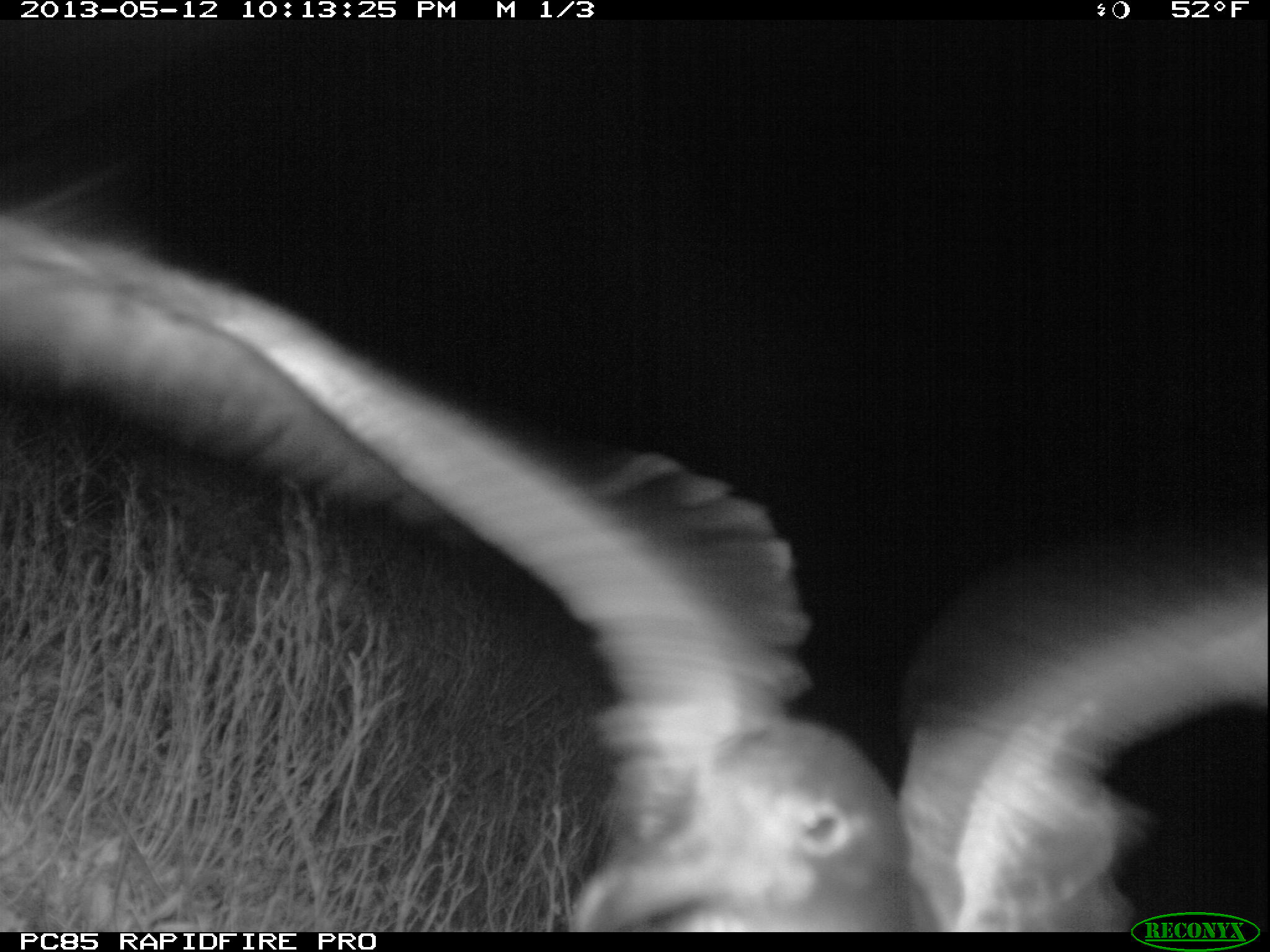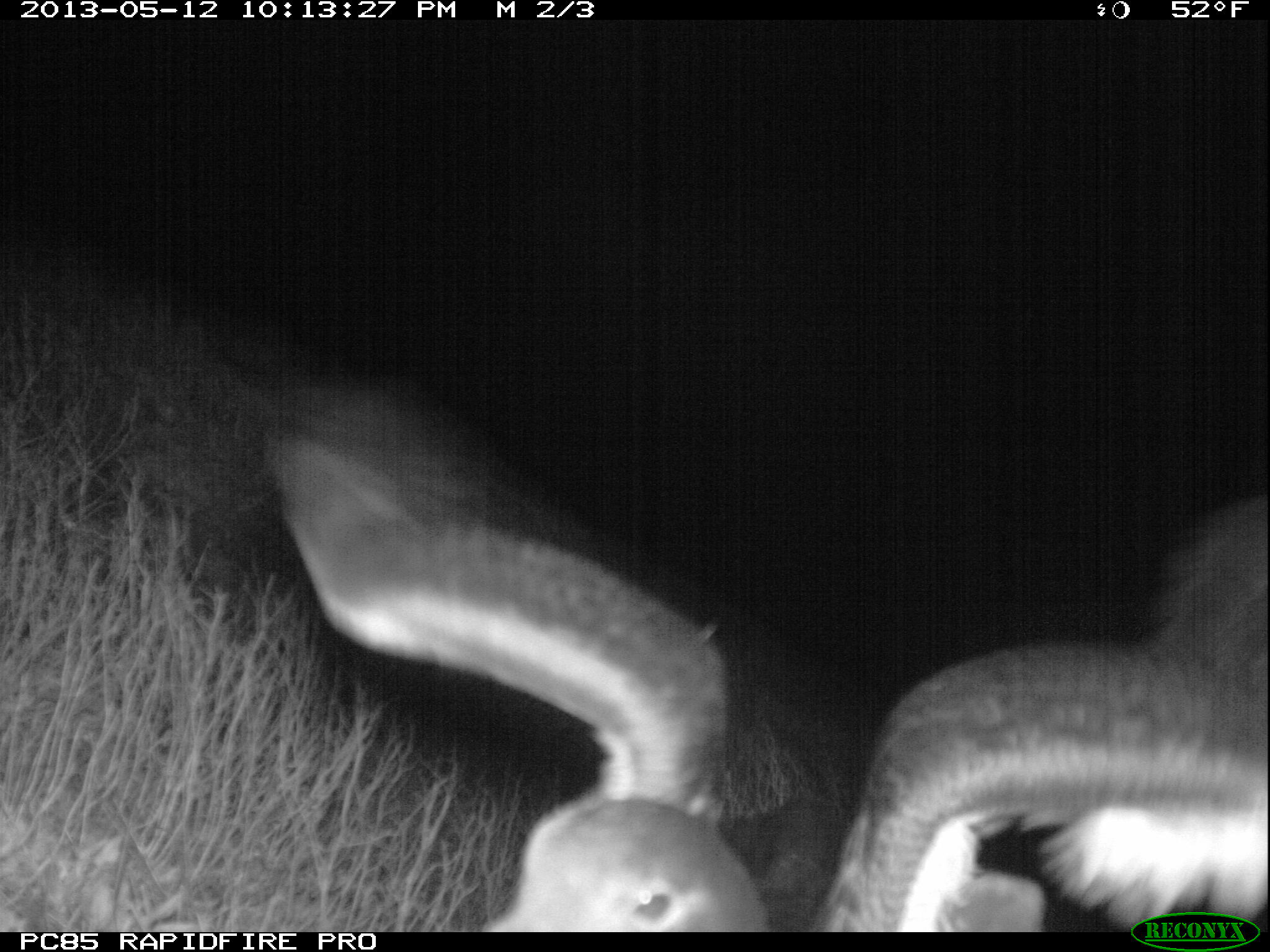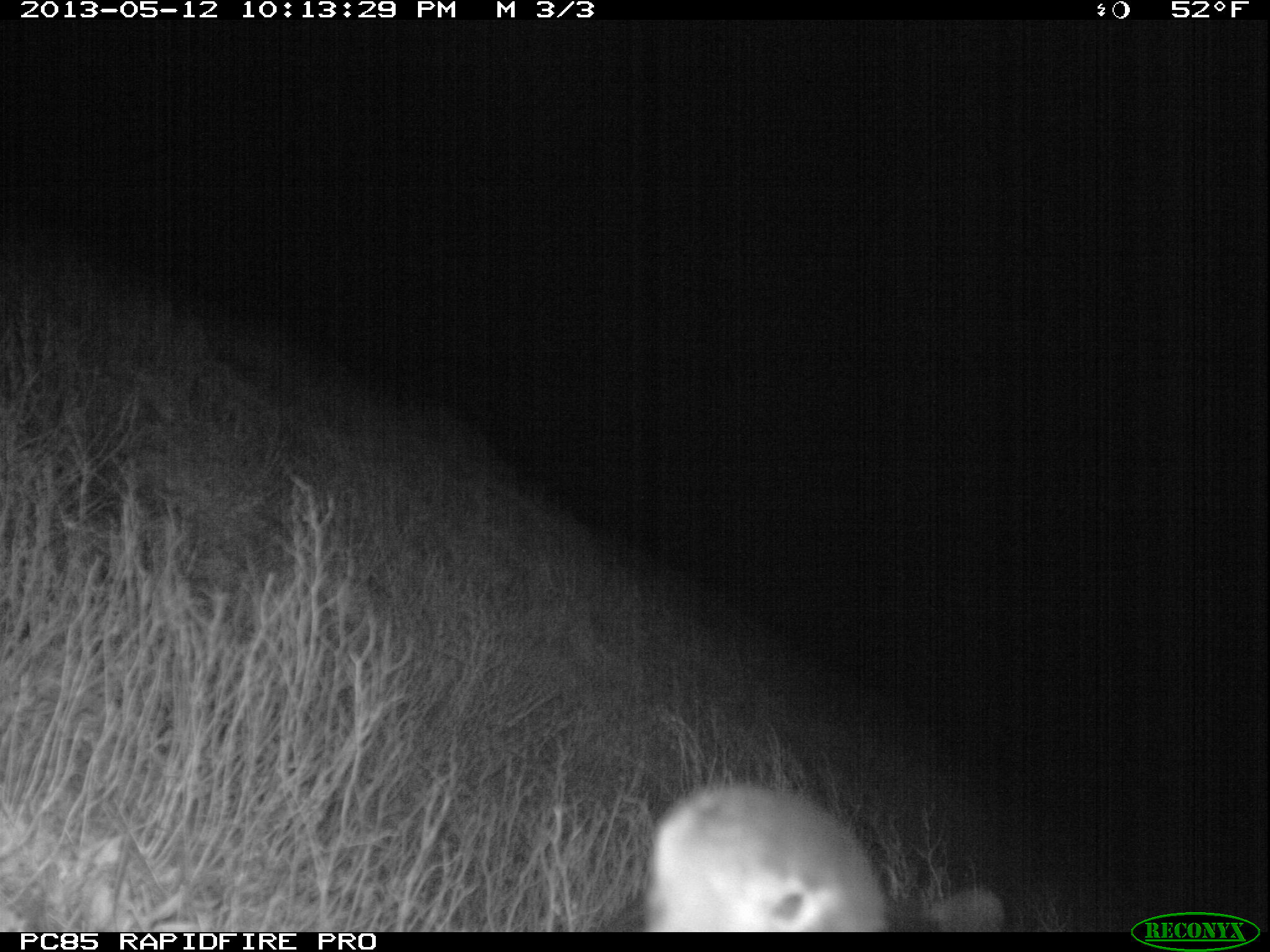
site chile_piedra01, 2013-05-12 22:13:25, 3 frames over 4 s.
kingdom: Animalia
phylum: Chordata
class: Aves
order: Procellariiformes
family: Procellariidae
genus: Calonectris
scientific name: Calonectris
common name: shearwater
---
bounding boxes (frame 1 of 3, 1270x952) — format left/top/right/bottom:
shearwater: 0/131/1270/941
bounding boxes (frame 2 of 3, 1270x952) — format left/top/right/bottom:
shearwater: 252/371/1270/934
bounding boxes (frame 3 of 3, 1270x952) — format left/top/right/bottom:
shearwater: 638/783/998/932